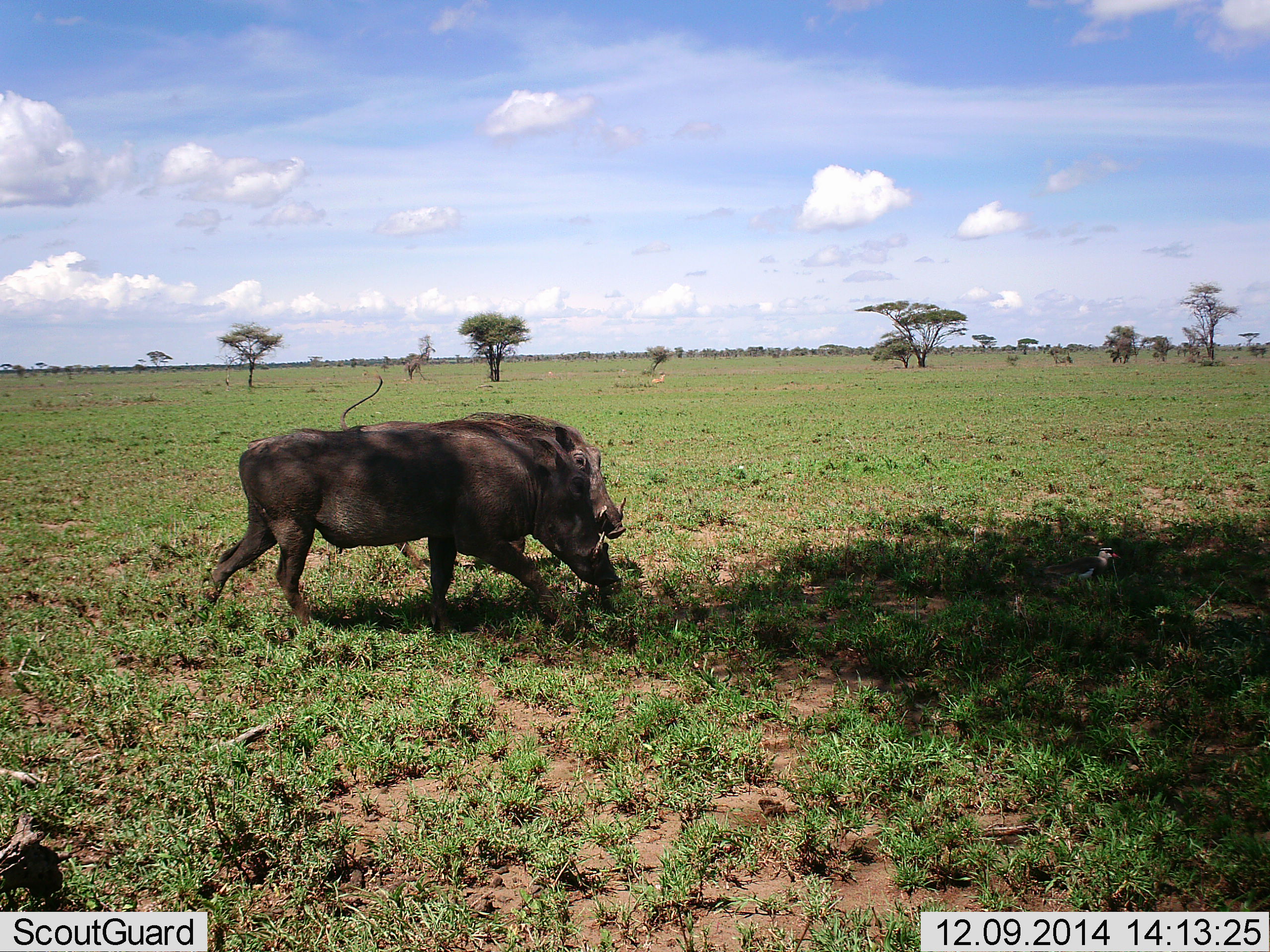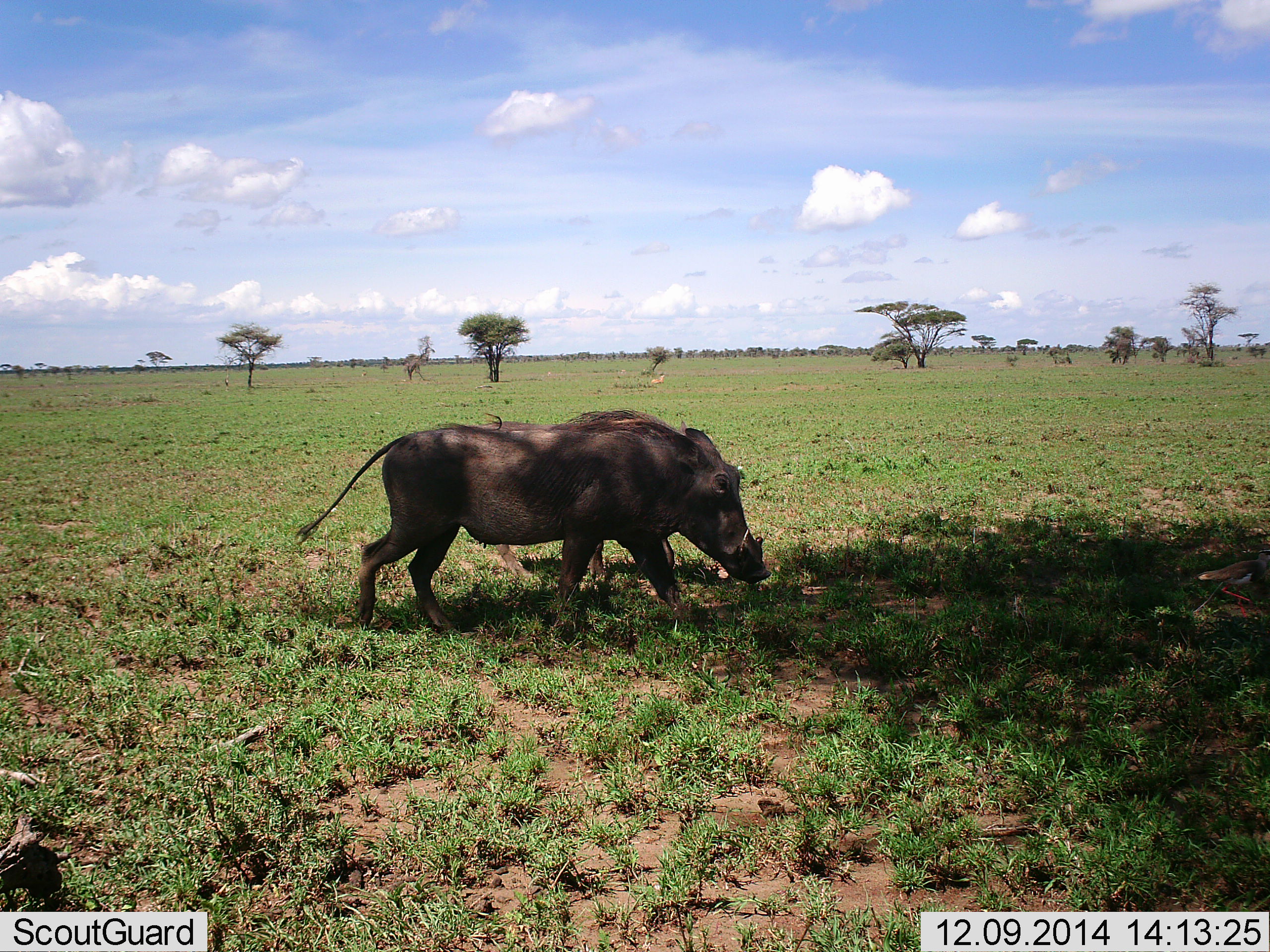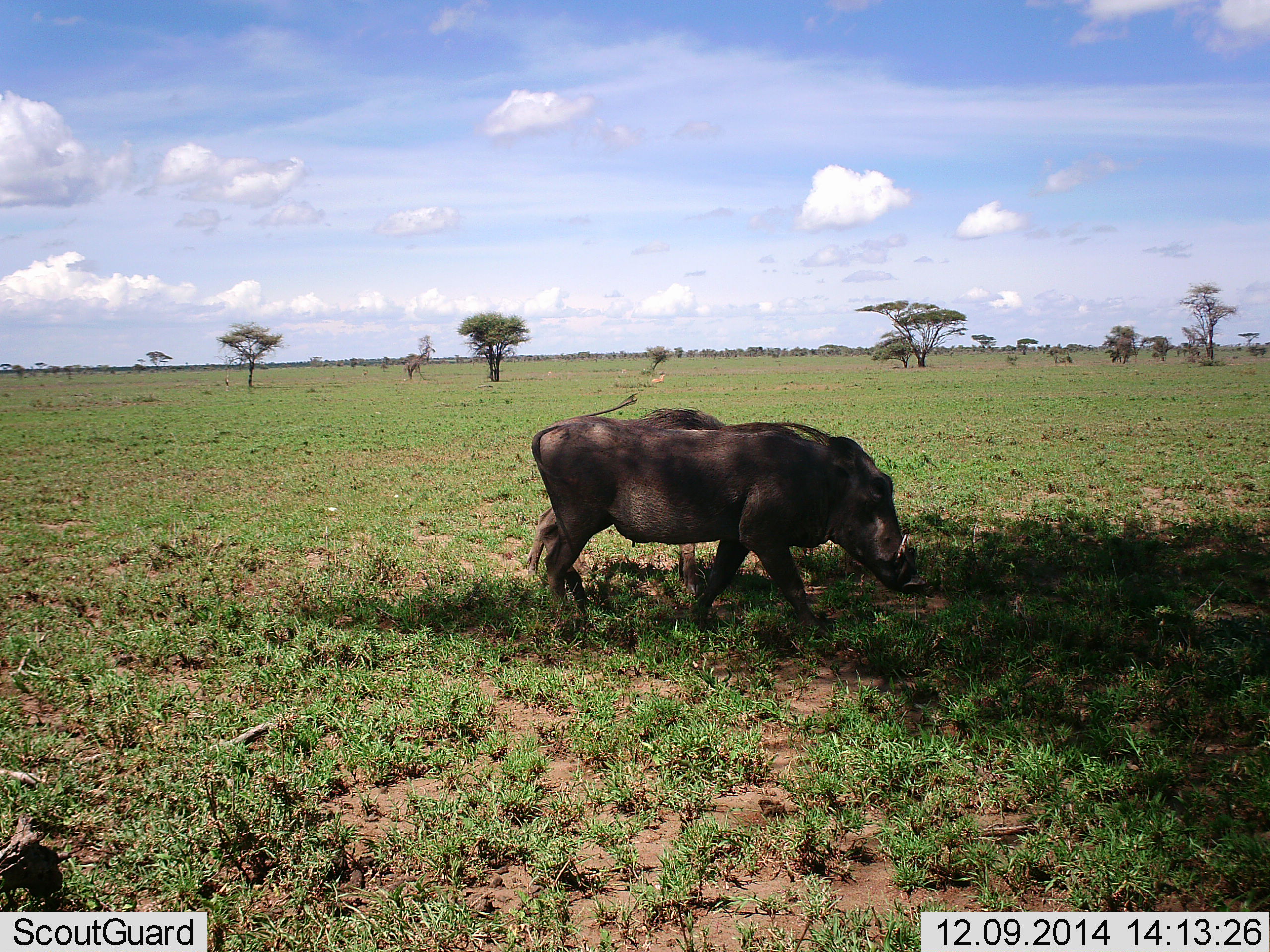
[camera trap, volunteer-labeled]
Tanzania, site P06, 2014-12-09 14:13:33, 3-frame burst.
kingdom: Animalia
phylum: Chordata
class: Mammalia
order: Artiodactyla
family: Suidae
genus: Phacochoerus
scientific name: Phacochoerus africanus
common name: warthog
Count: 1.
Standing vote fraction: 20%.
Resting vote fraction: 0%.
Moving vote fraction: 100%.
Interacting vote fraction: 0%.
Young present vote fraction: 0%.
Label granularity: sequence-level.